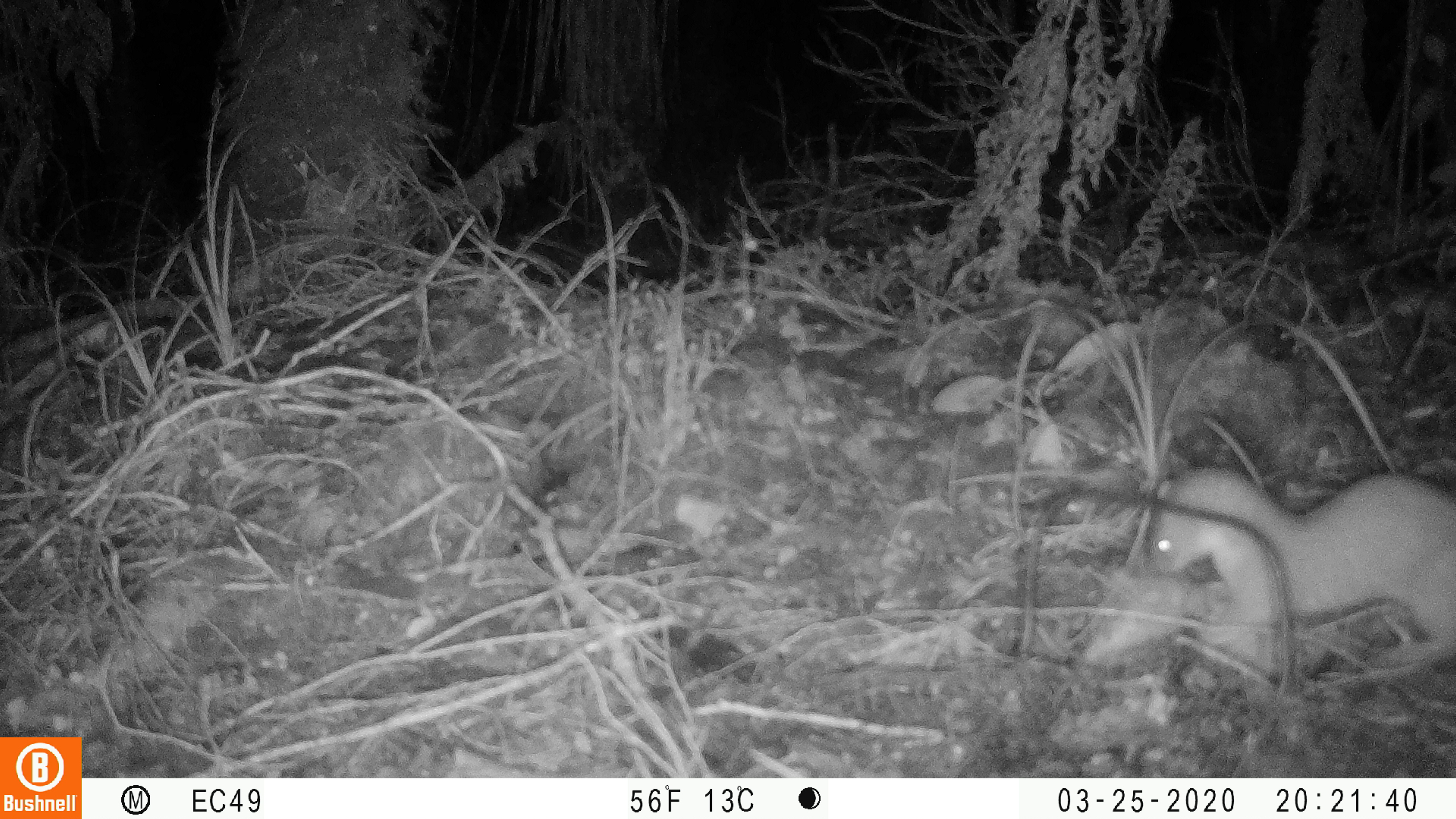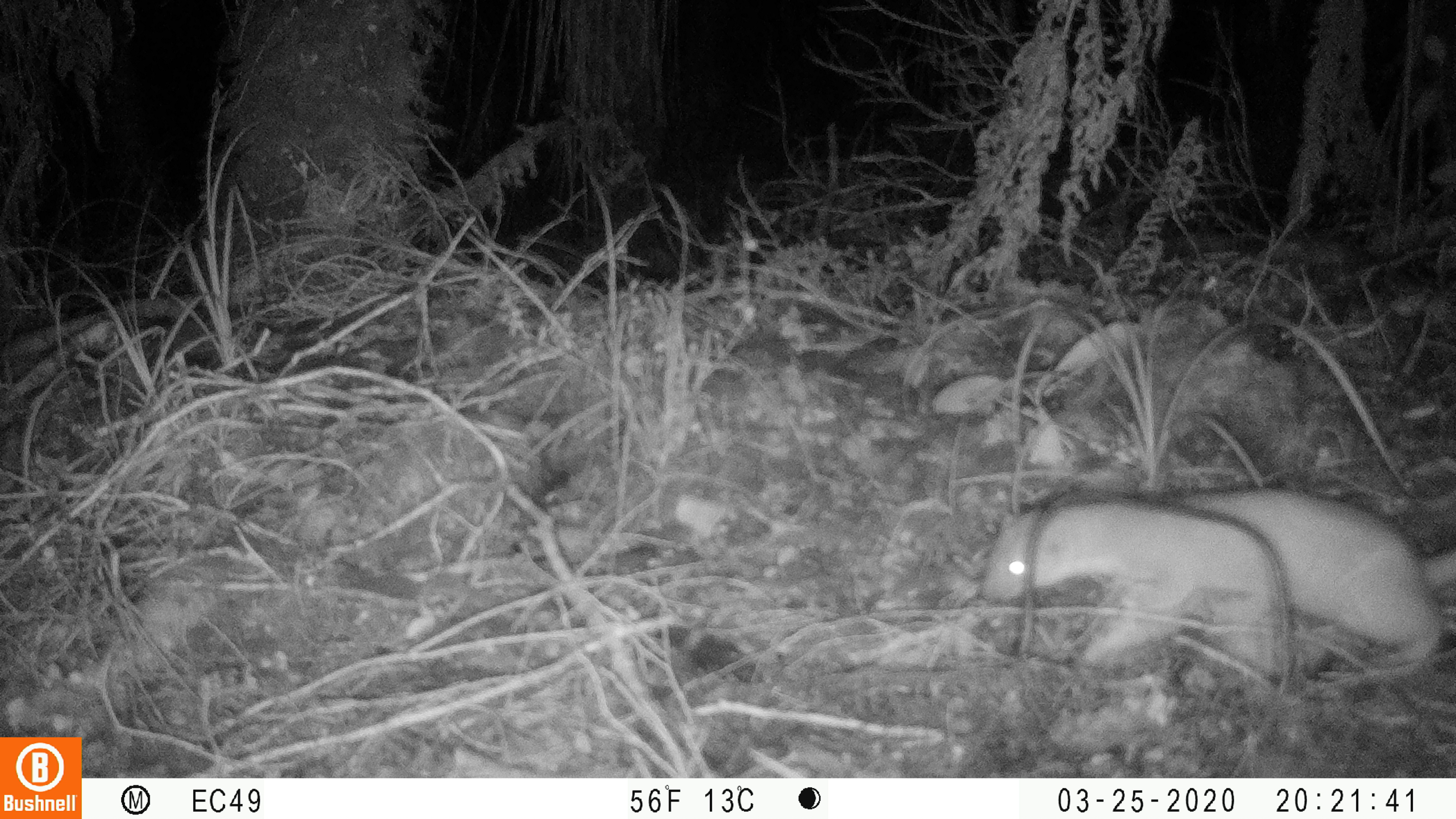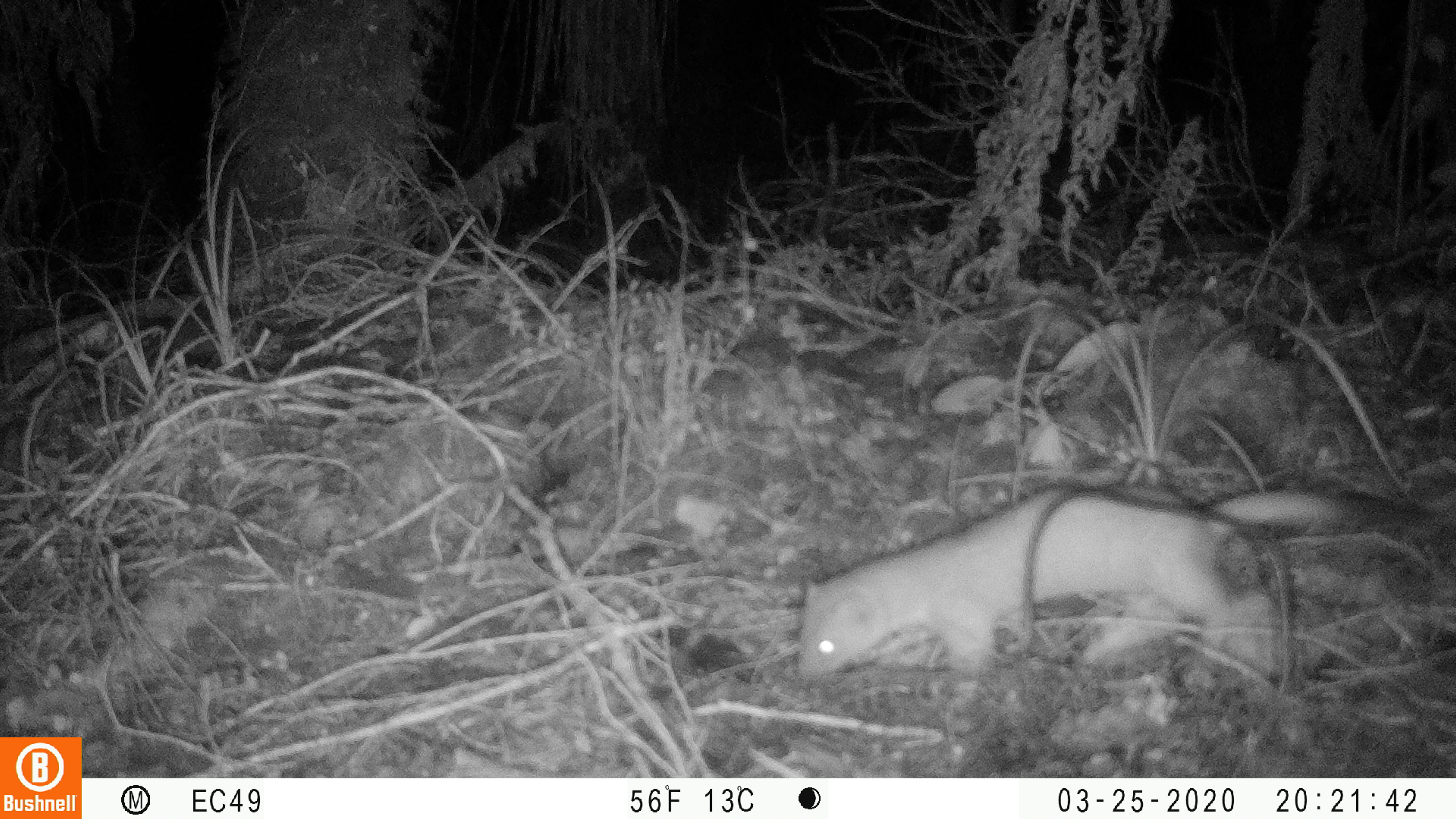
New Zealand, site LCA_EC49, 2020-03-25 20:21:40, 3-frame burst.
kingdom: Animalia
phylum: Chordata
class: Mammalia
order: Carnivora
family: Mustelidae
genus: Mustela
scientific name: Mustela erminea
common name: stoat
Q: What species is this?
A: Stoat (Mustela erminea).